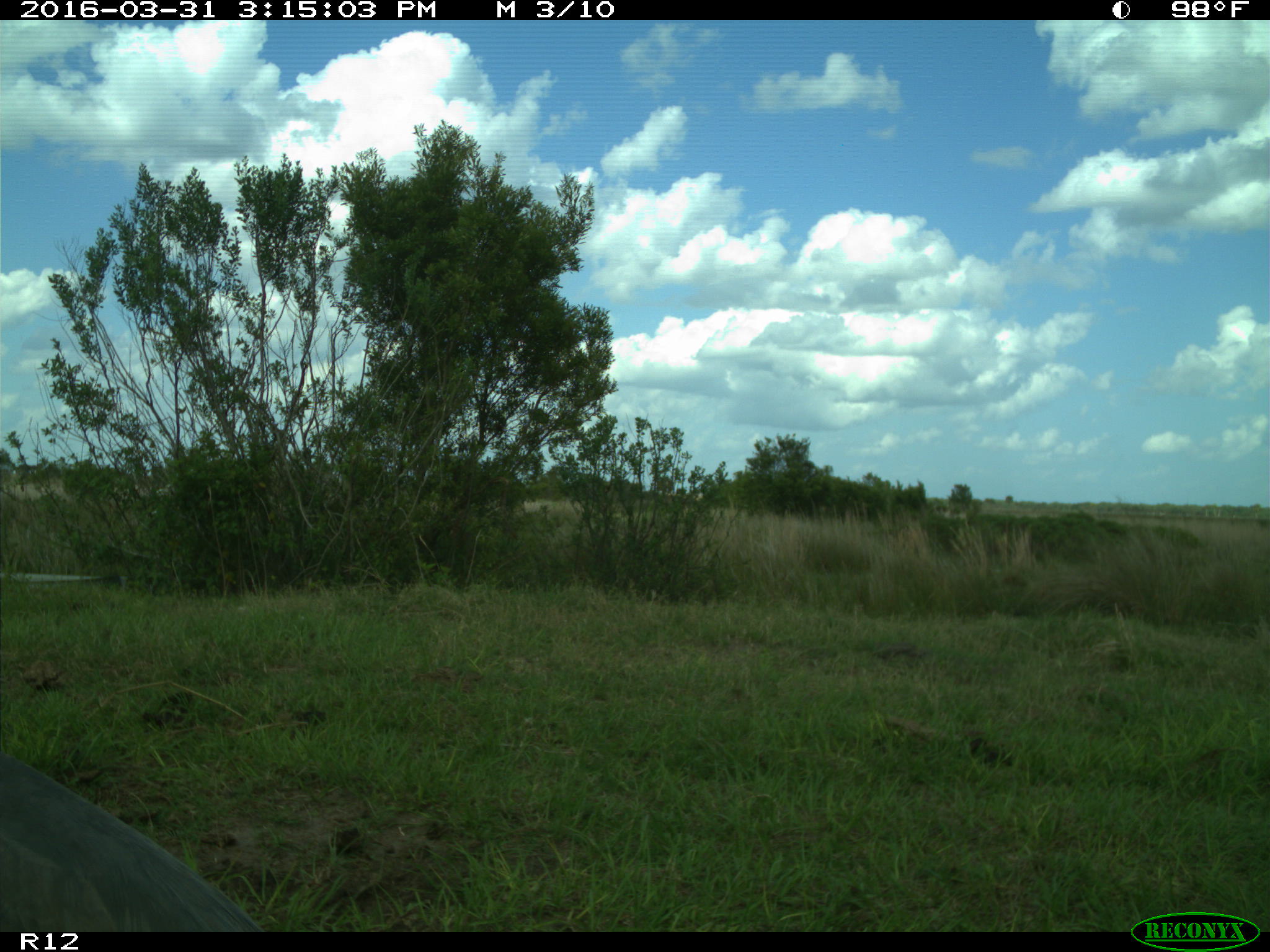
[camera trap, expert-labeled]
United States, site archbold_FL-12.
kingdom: Animalia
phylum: Chordata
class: Aves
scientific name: Aves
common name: birds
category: unidentified bird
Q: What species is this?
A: Unidentified bird (birds) (Aves).